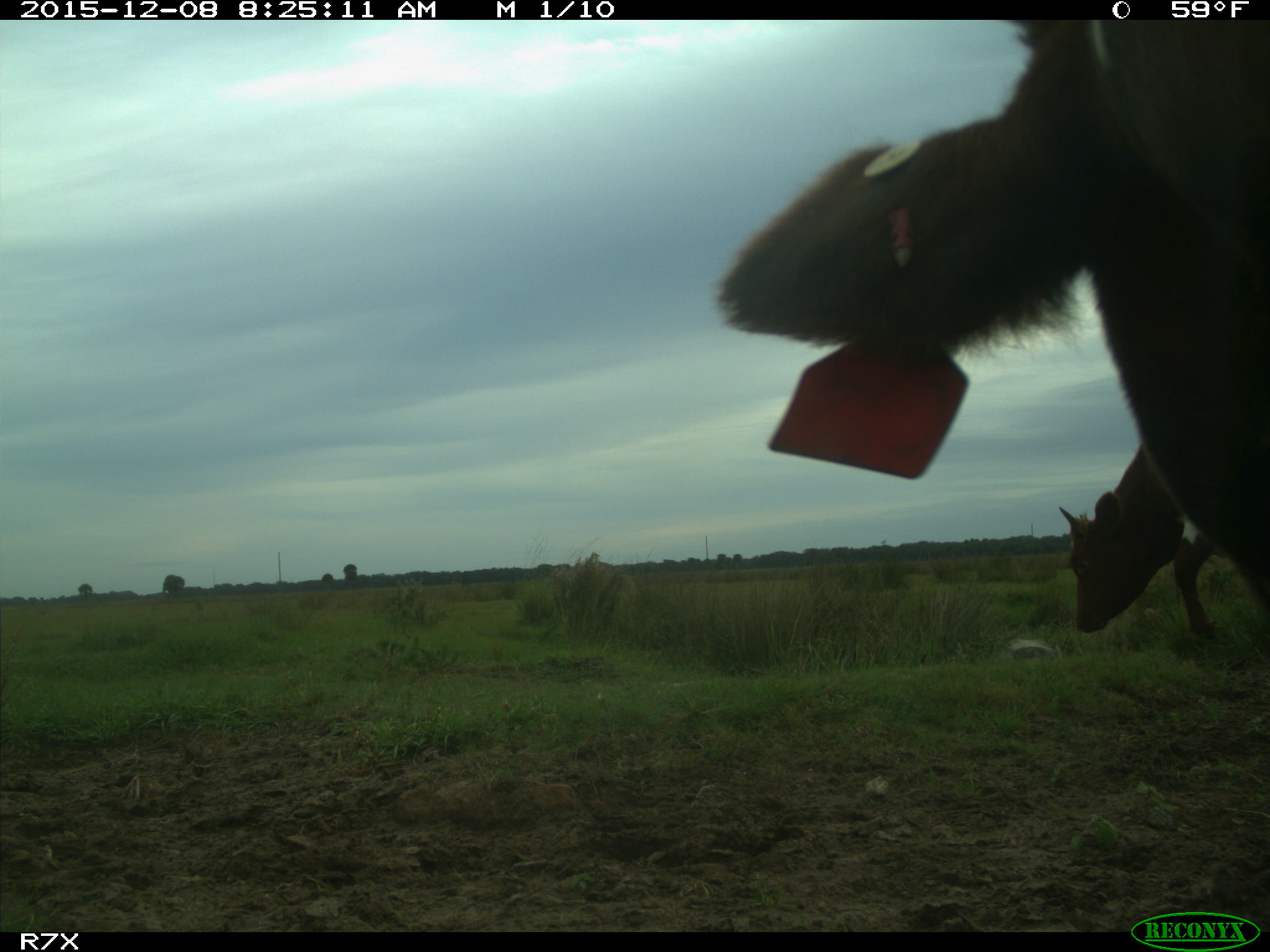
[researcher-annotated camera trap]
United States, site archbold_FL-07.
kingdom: Animalia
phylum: Chordata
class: Mammalia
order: Artiodactyla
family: Bovidae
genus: Bos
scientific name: Bos taurus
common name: domestic cow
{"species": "Bos taurus (domestic cow)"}